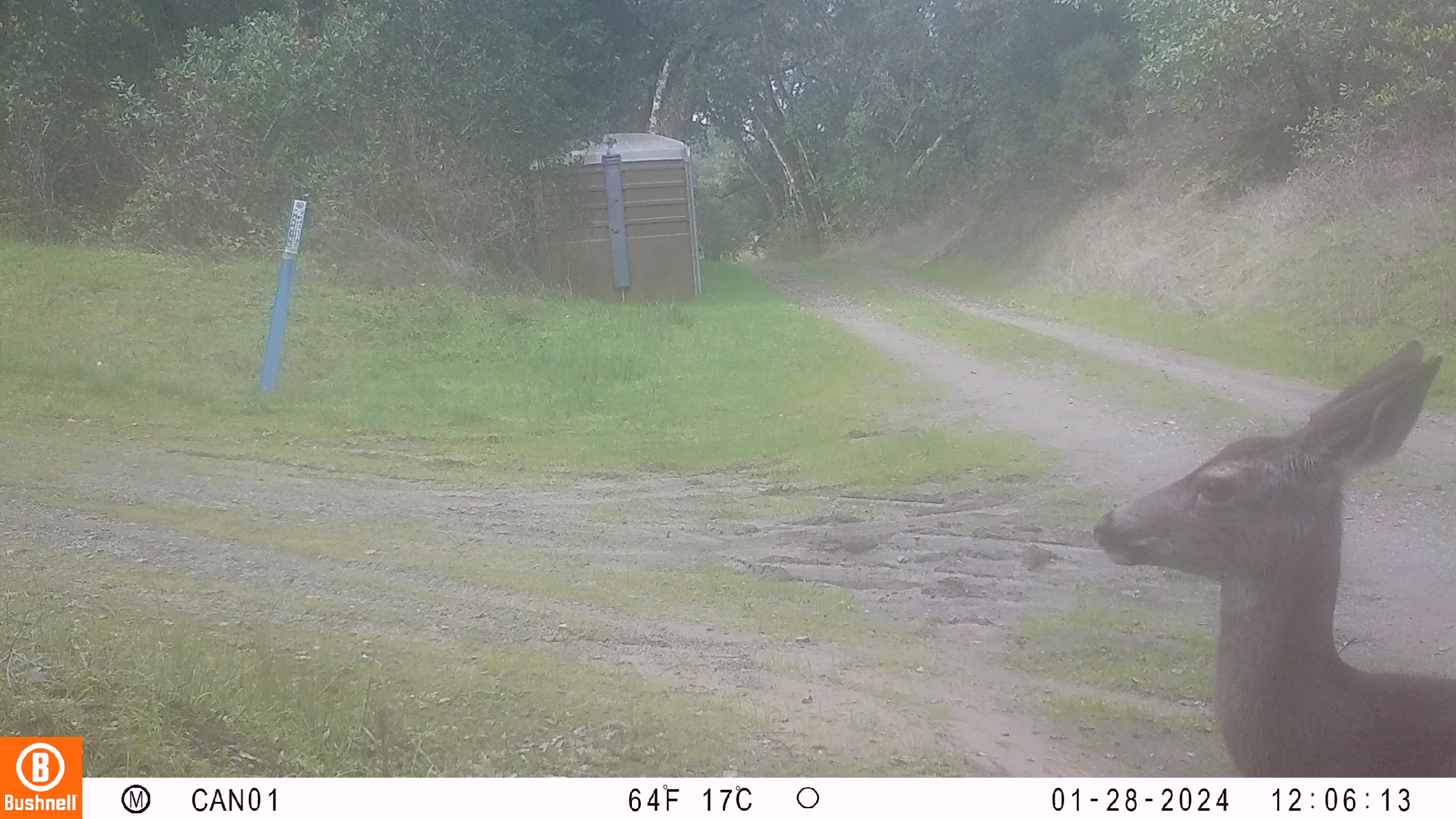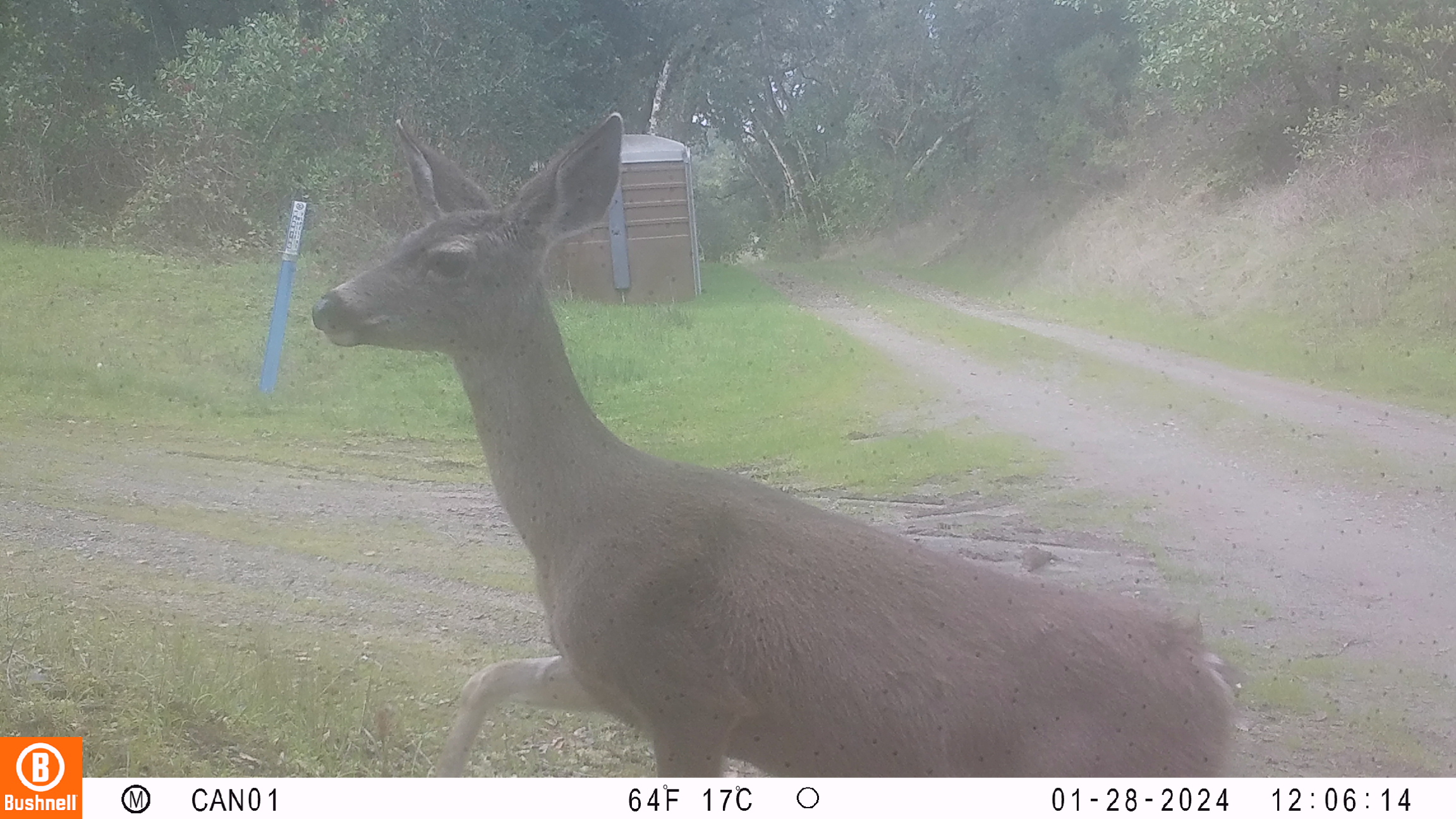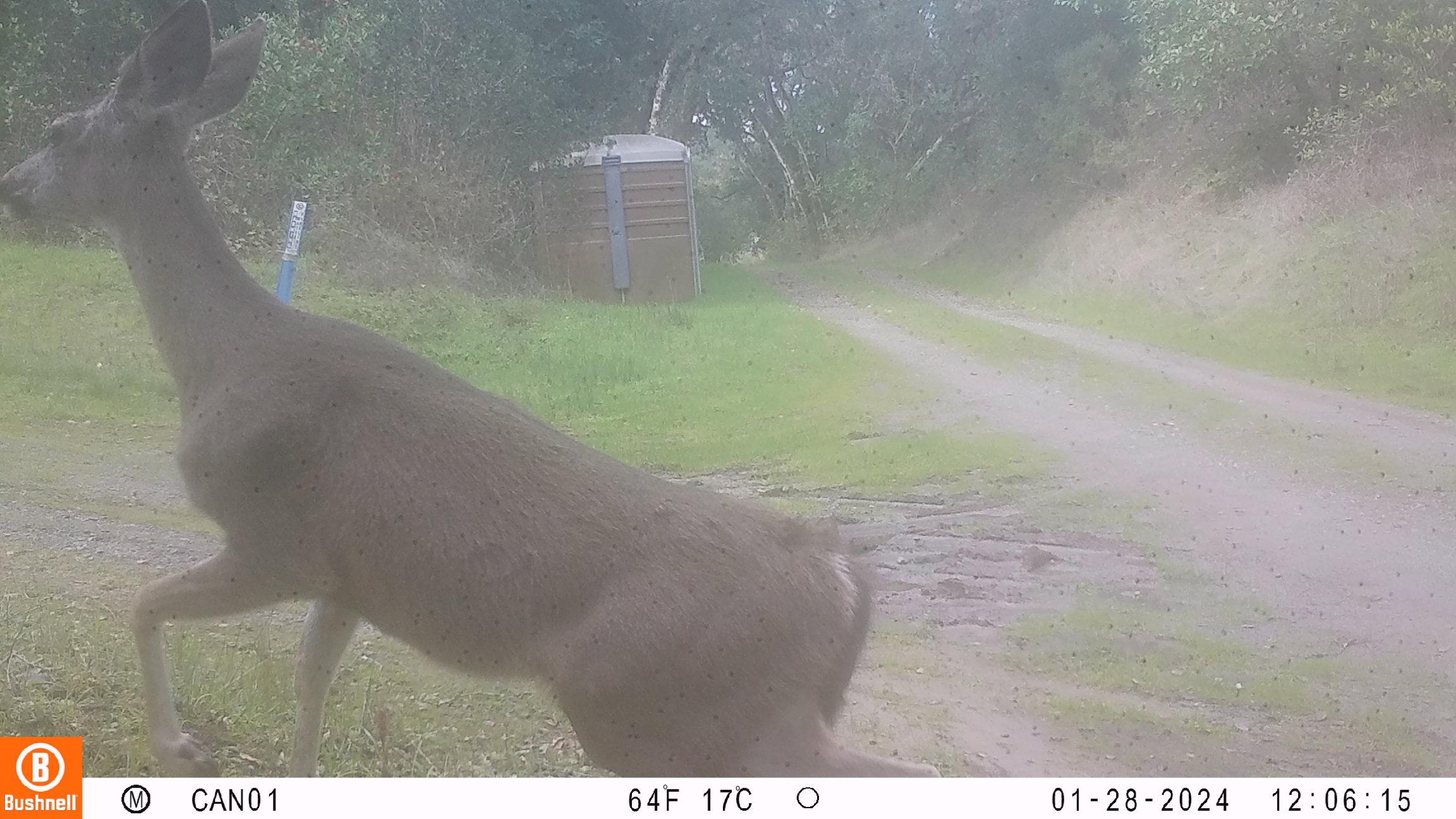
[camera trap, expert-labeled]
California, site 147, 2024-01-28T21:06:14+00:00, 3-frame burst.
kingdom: Animalia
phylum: Chordata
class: Mammalia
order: Artiodactyla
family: Cervidae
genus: Odocoileus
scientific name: Odocoileus hemionus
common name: mule deer